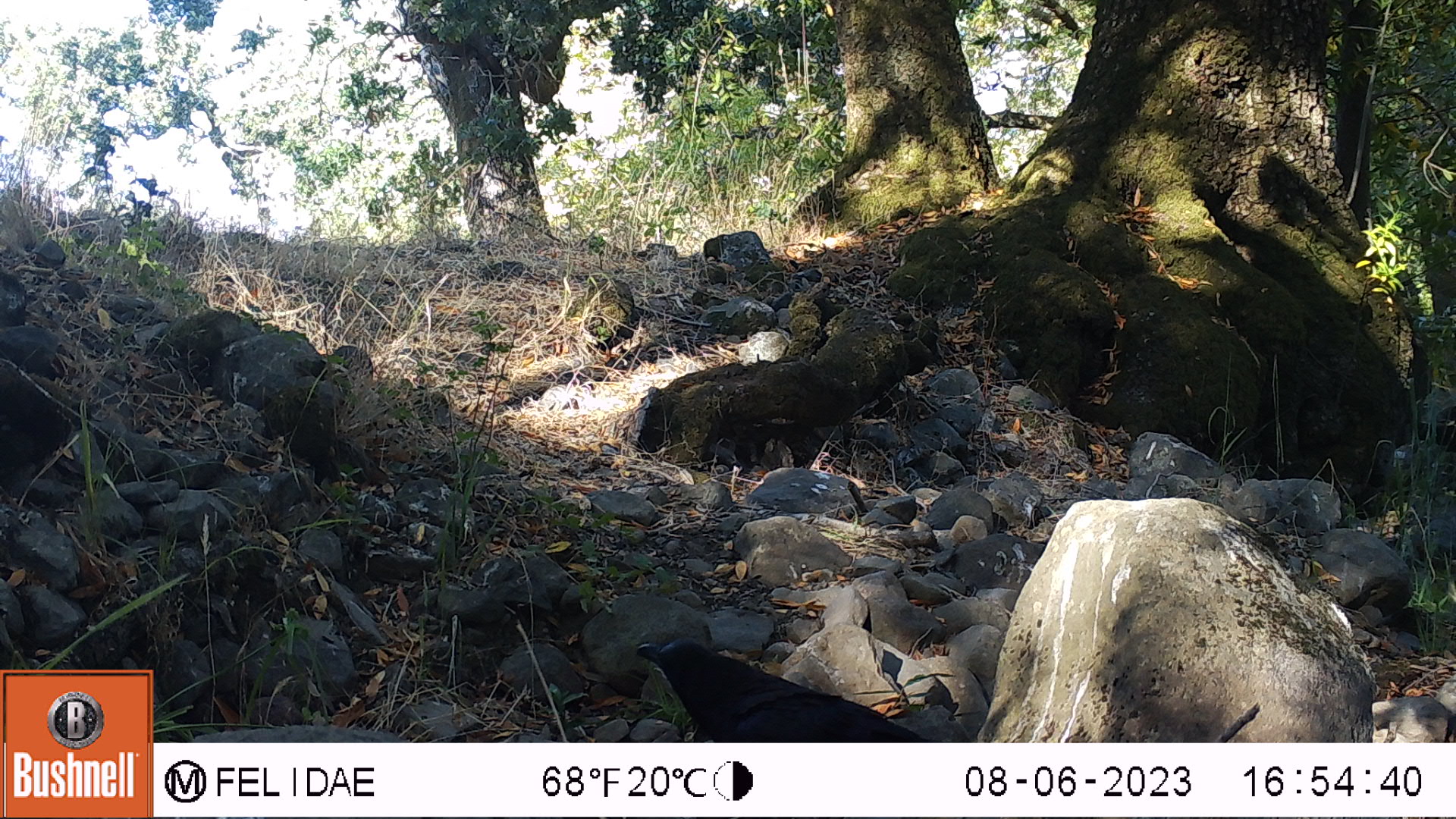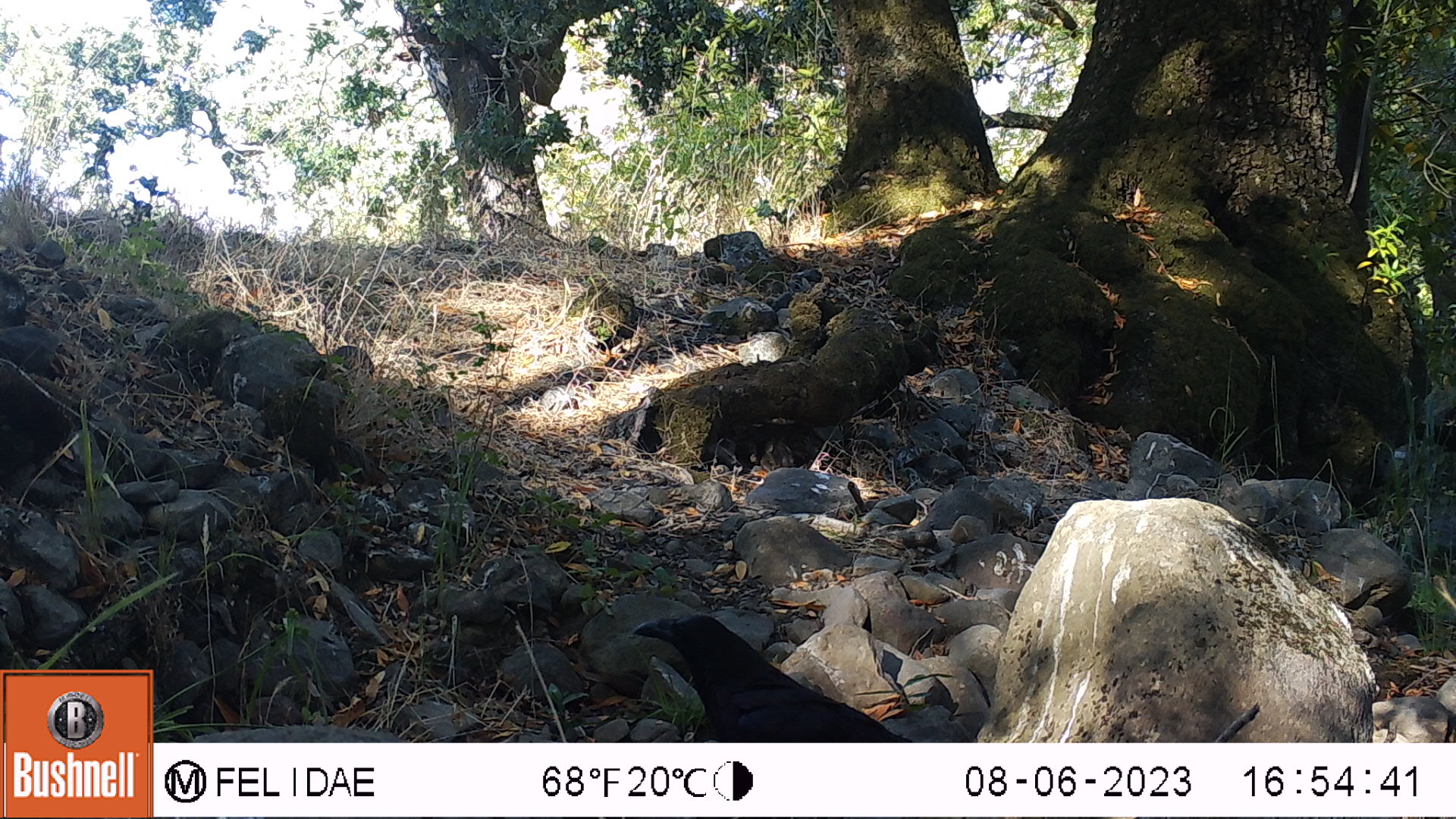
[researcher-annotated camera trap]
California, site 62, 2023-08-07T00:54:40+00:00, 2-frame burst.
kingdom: Animalia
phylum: Chordata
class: Aves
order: Passeriformes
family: Corvidae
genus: Corvus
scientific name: Corvus brachyrhynchos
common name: american crow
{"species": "american crow (Corvus brachyrhynchos)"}